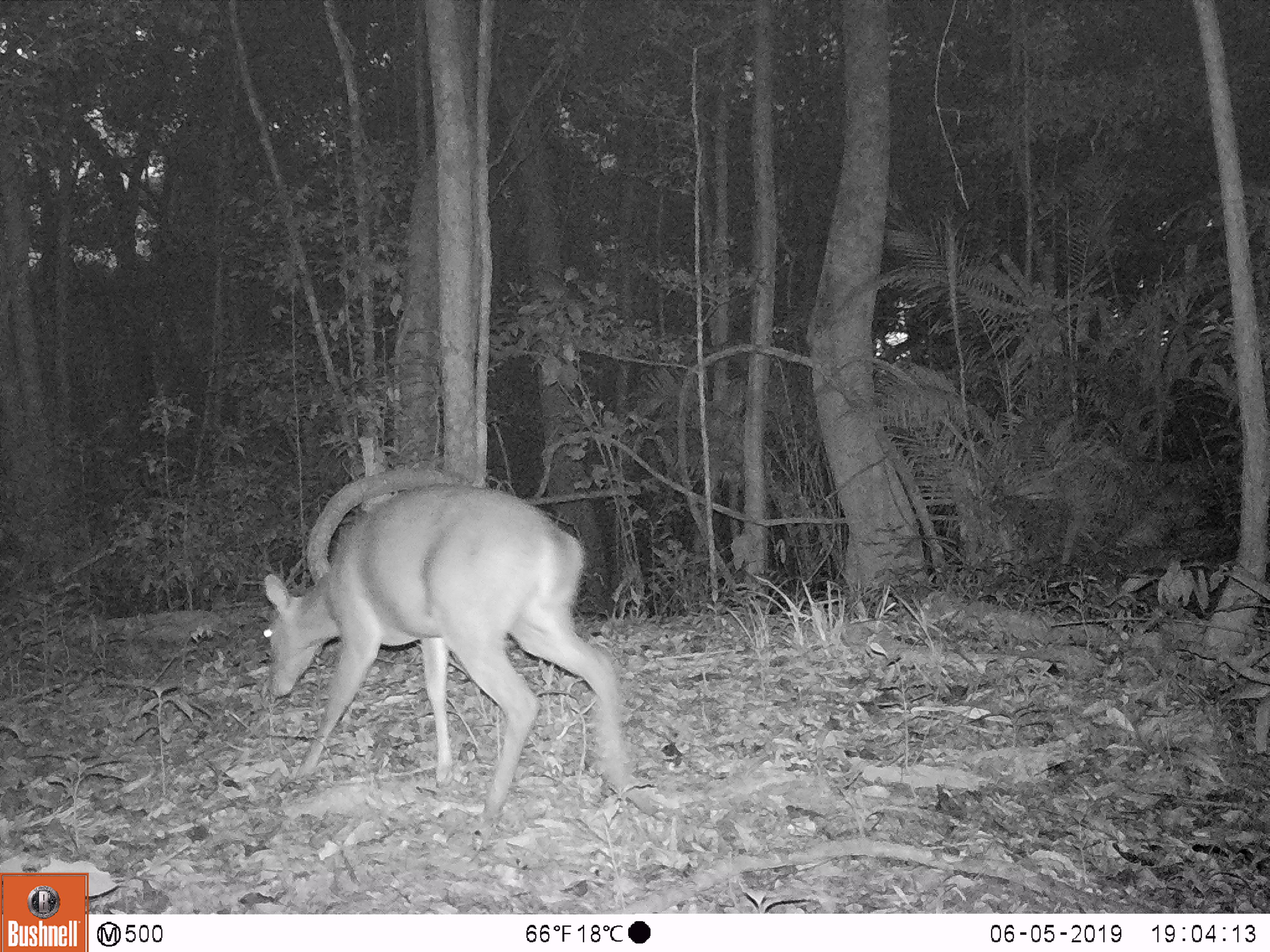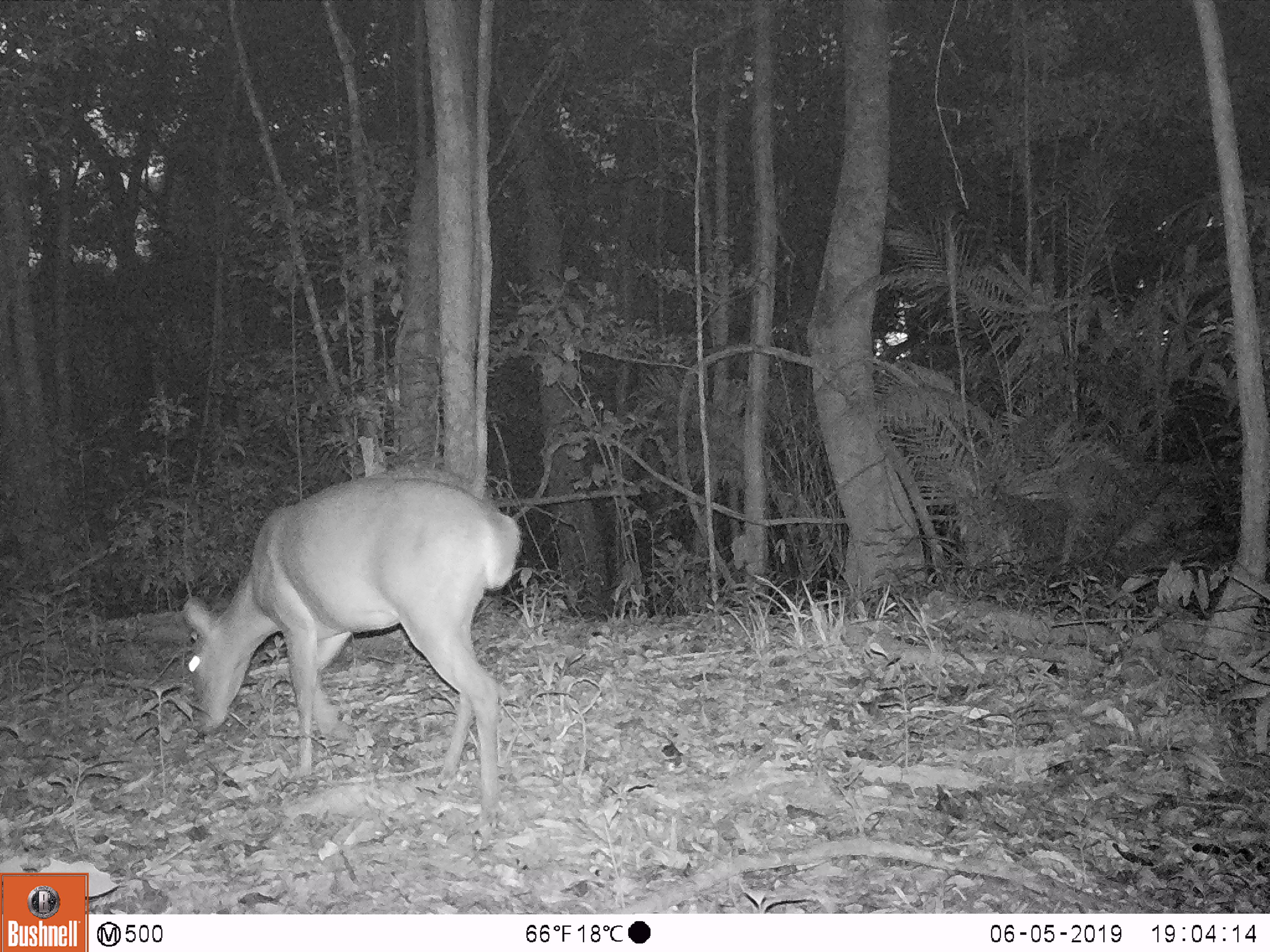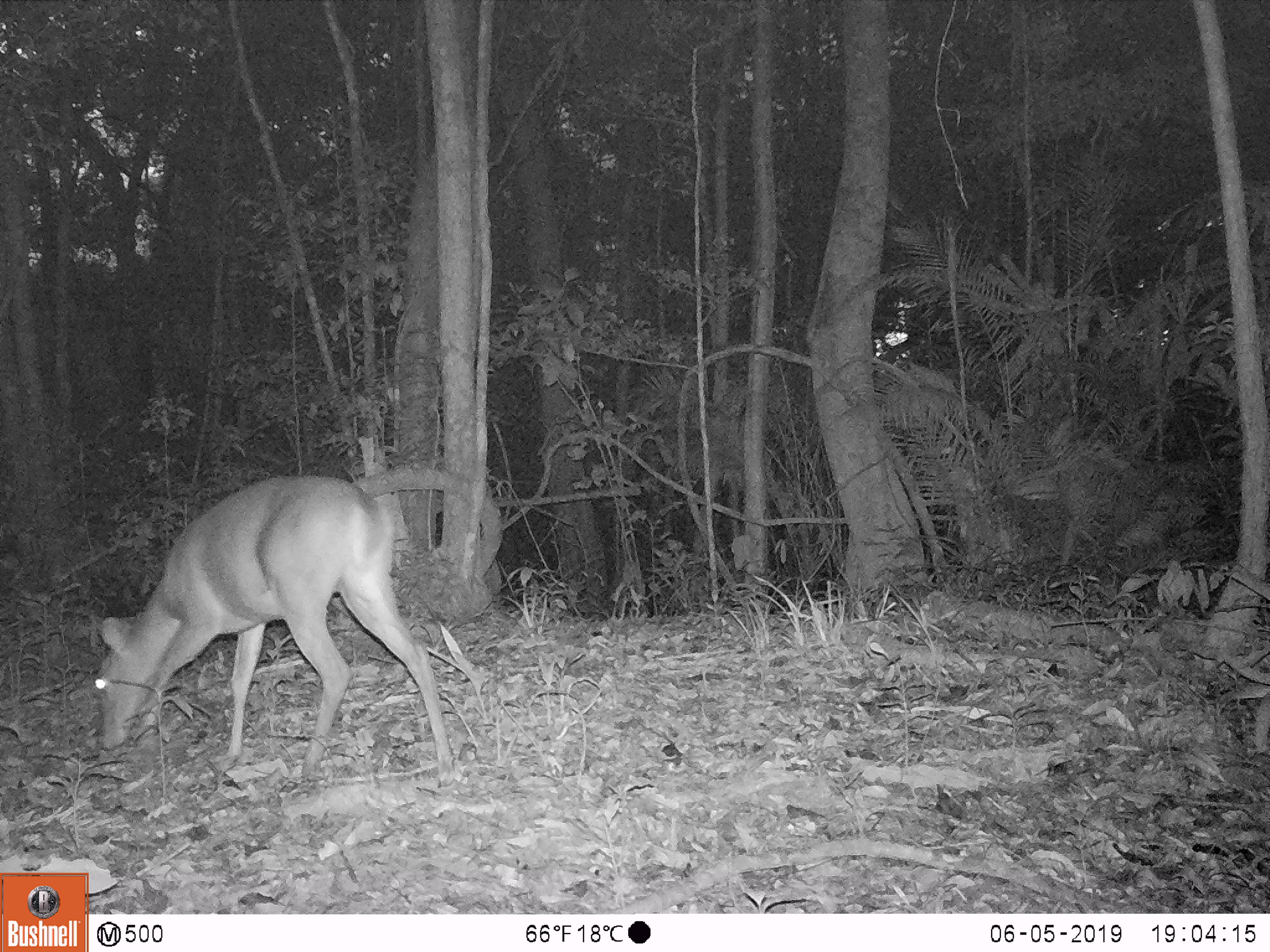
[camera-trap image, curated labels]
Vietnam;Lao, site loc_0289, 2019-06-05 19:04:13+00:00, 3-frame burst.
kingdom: Animalia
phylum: Chordata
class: Mammalia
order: Artiodactyla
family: Cervidae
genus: Muntiacus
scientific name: Muntiacus vuquangensis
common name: large-antlered muntjac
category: large antlered muntjac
Large antlered muntjac (large-antlered muntjac) (Muntiacus vuquangensis). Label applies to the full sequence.